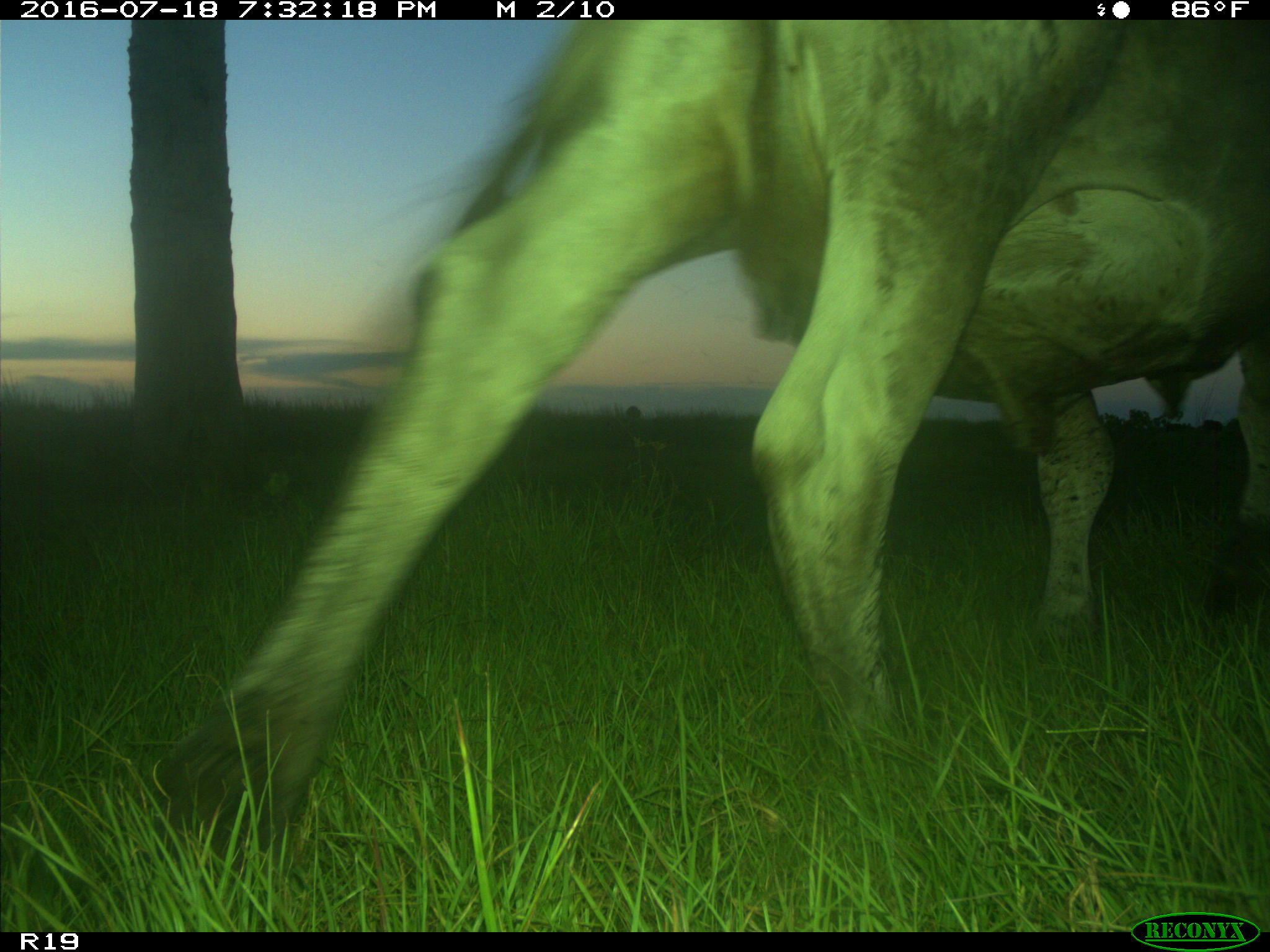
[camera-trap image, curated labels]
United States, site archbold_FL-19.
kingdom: Animalia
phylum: Chordata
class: Mammalia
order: Artiodactyla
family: Bovidae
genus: Bos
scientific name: Bos taurus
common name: domestic cow